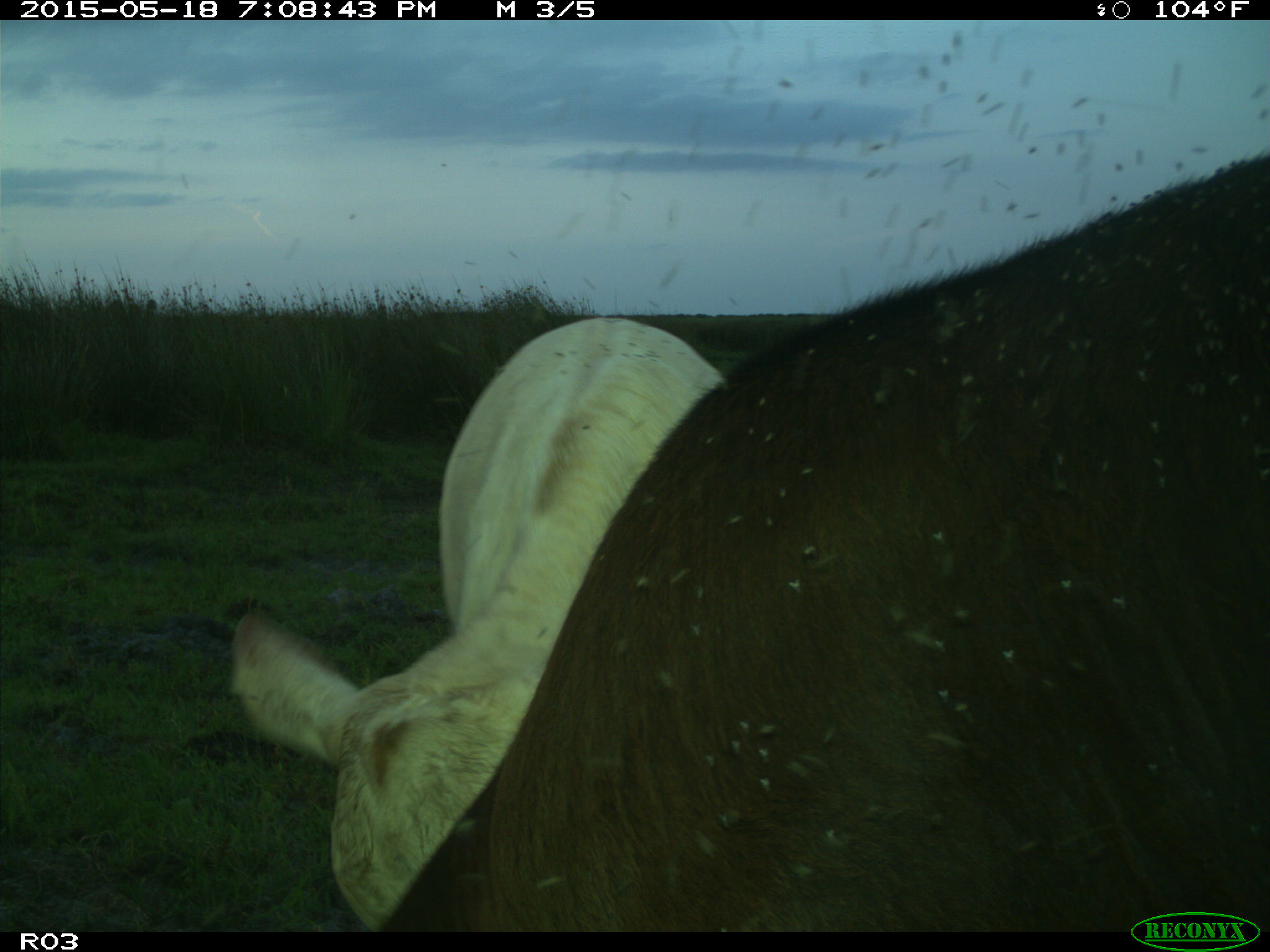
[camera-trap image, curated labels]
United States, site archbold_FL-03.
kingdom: Animalia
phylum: Chordata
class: Mammalia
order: Artiodactyla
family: Bovidae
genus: Bos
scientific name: Bos taurus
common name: domestic cow